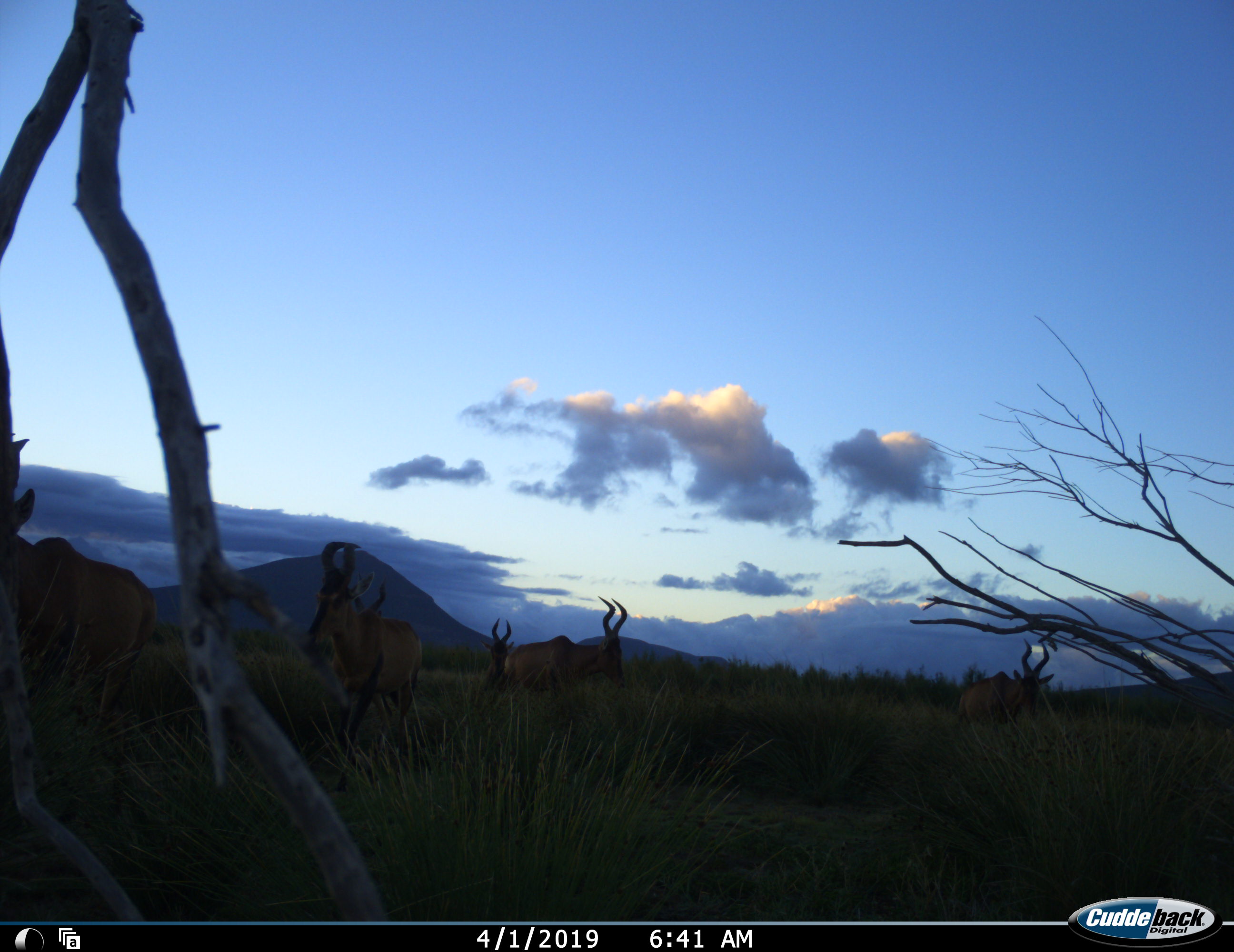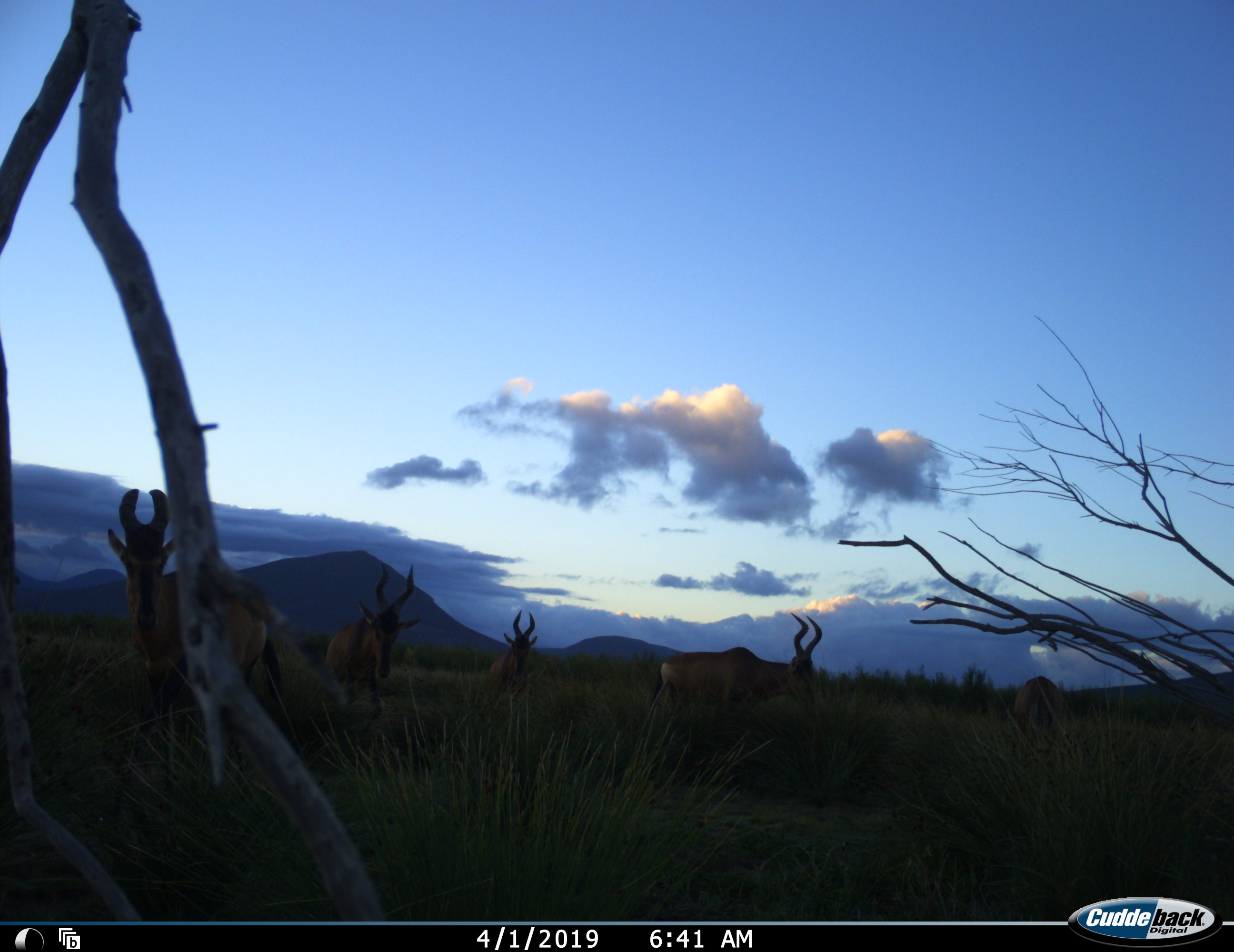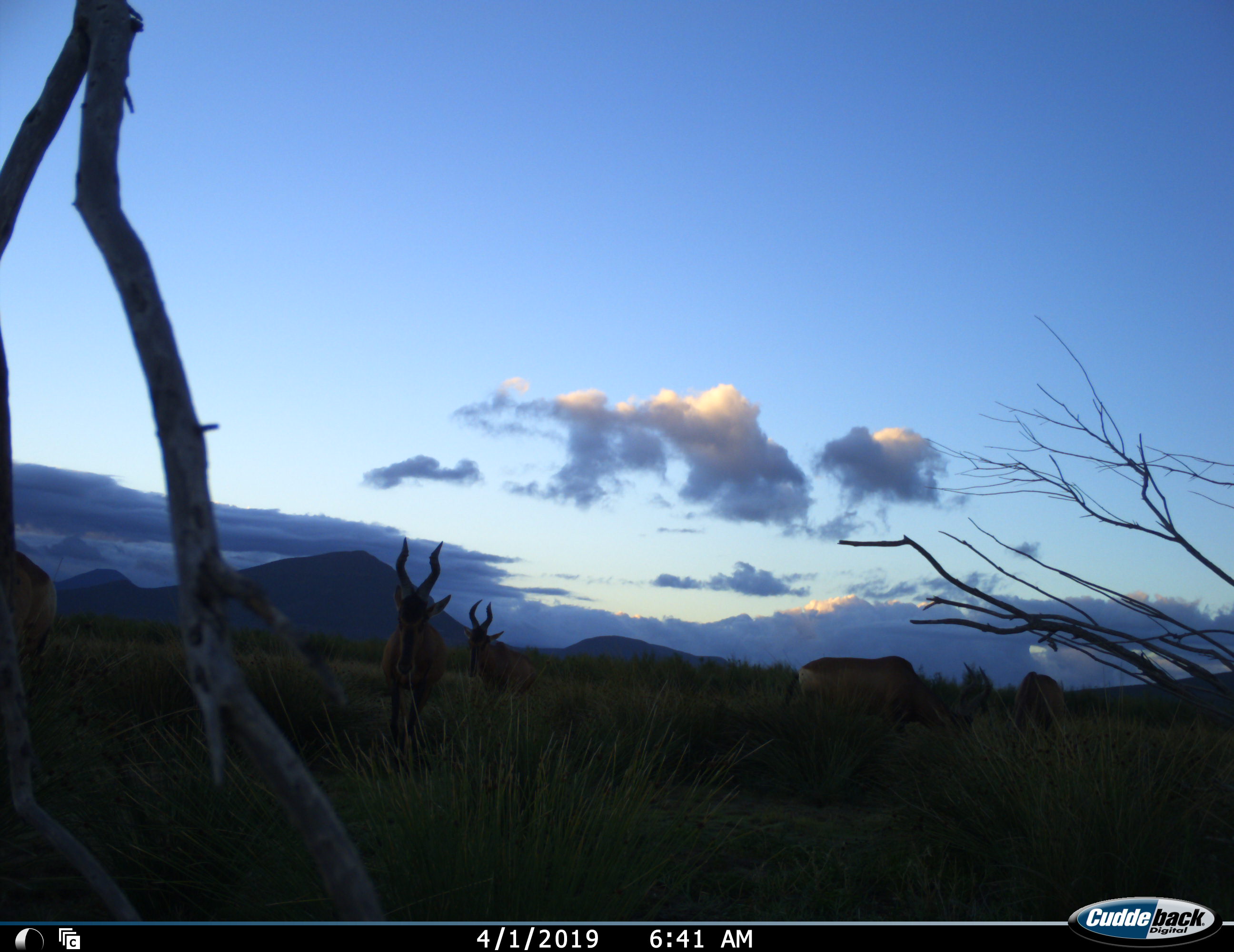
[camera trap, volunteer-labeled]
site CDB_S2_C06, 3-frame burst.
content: unidentified animal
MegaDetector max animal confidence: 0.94